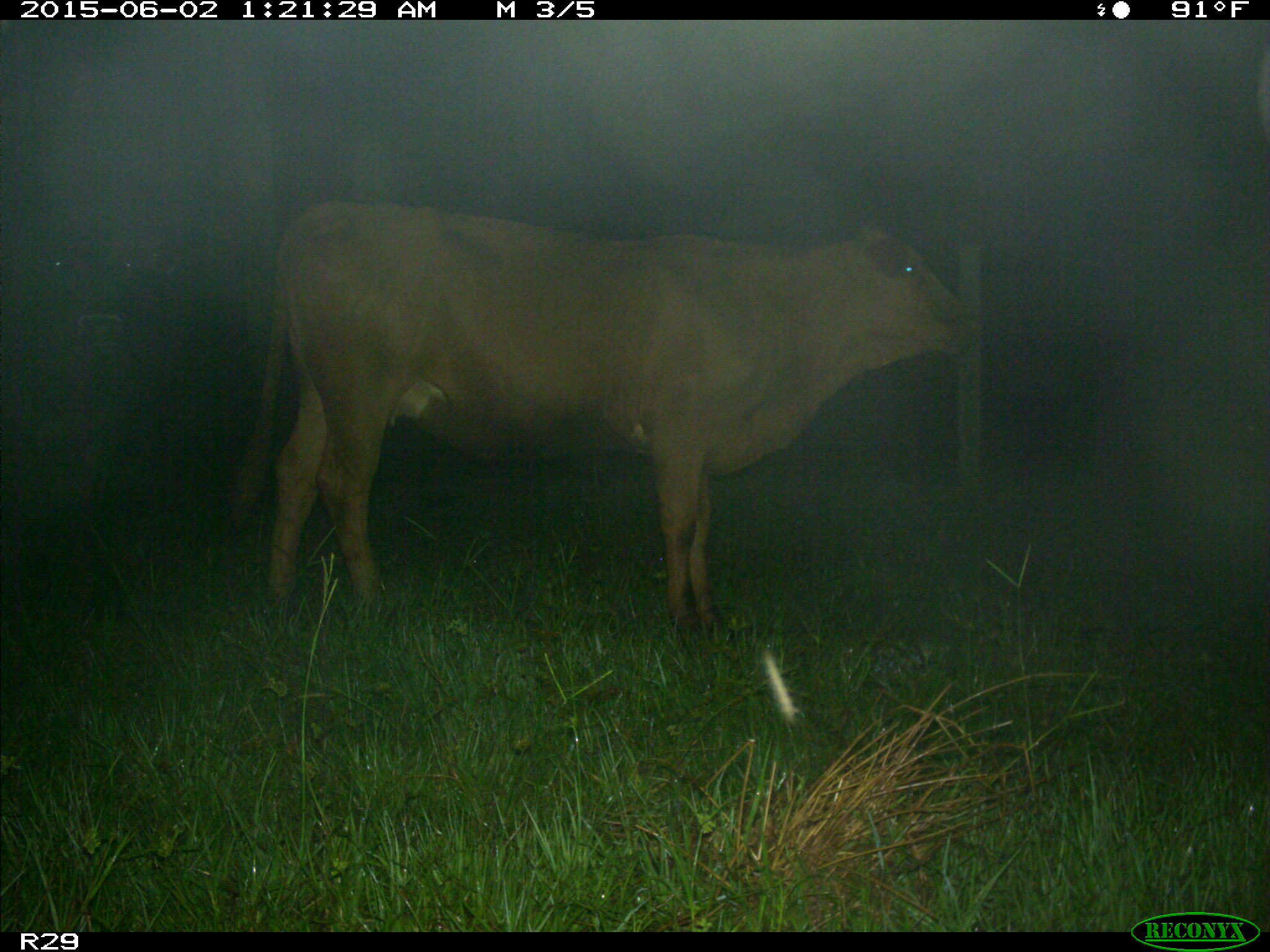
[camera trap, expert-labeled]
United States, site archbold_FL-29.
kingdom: Animalia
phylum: Chordata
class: Mammalia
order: Artiodactyla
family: Bovidae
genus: Bos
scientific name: Bos taurus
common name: domestic cow